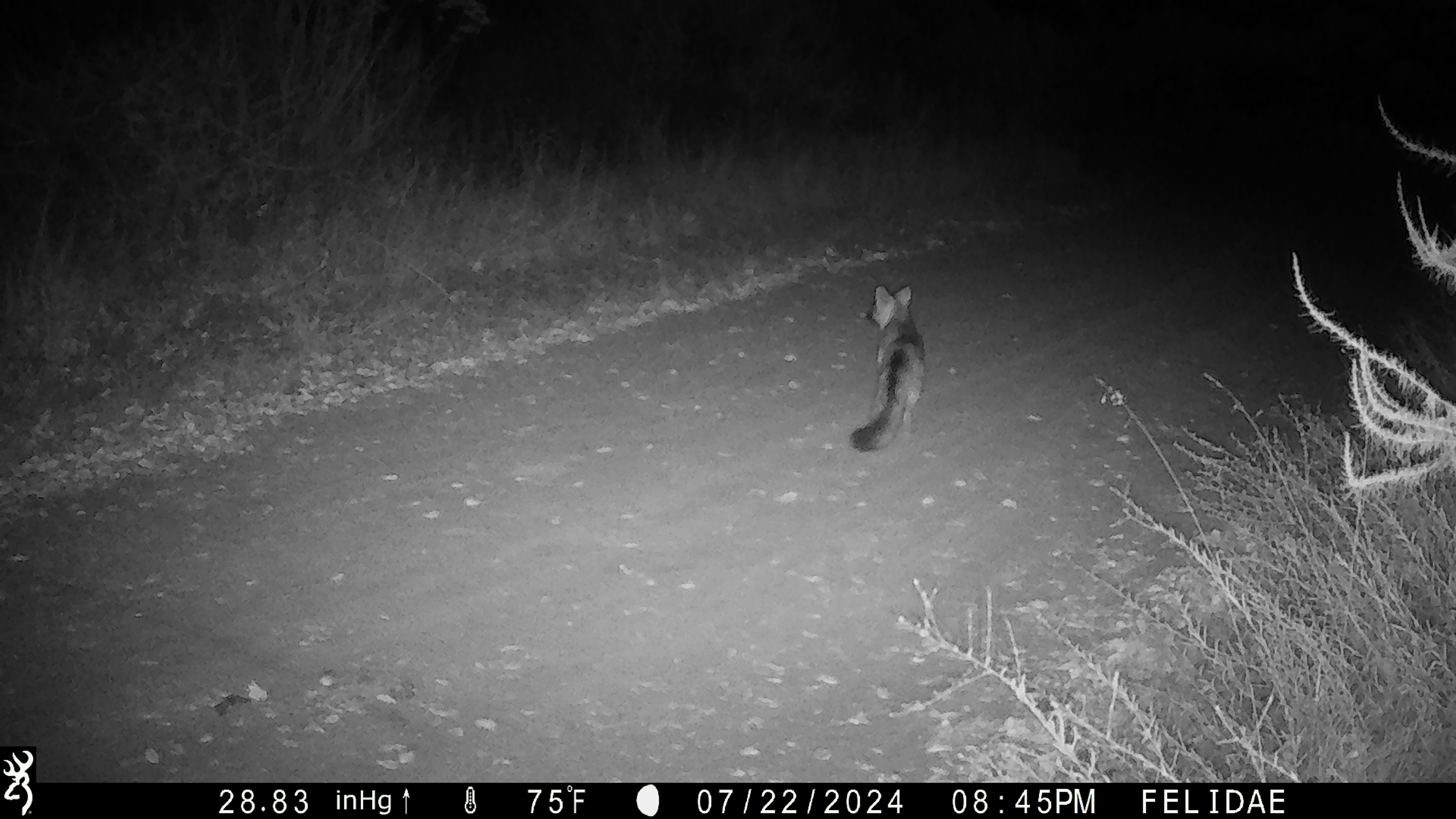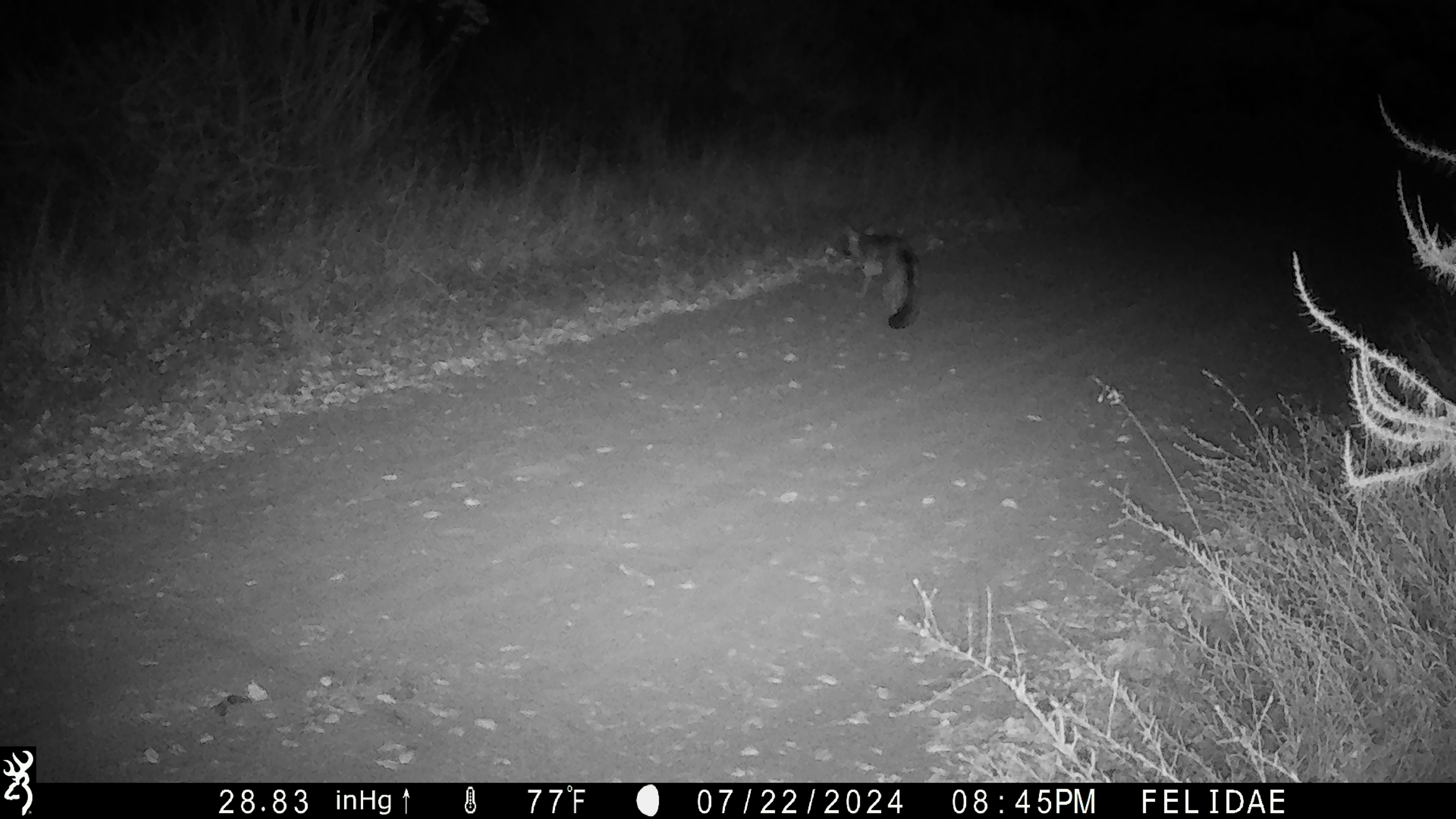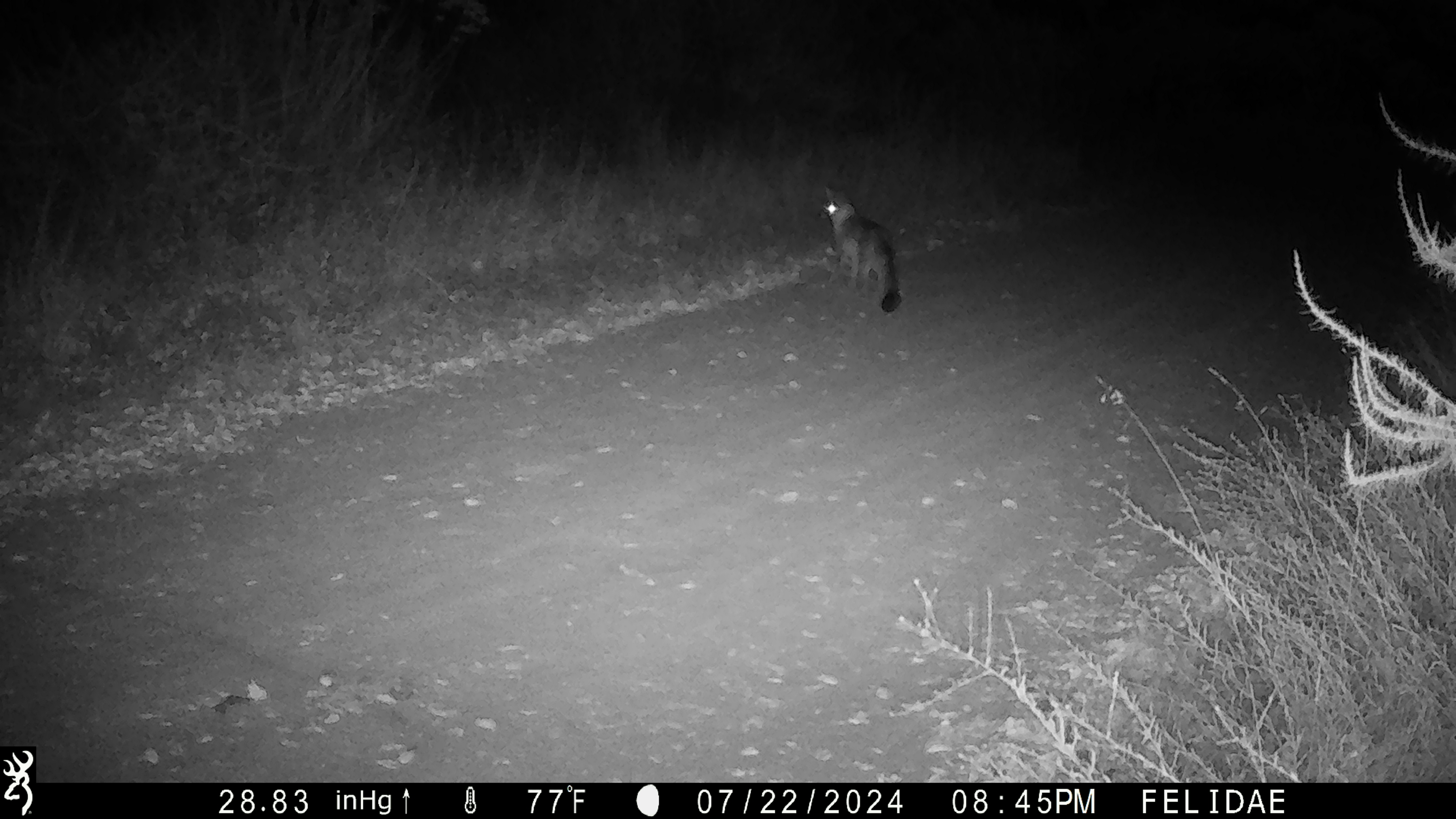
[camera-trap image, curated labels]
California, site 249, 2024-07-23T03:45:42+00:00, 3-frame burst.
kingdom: Animalia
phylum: Chordata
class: Mammalia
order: Carnivora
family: Canidae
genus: Urocyon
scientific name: Urocyon cinereoargenteus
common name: gray fox